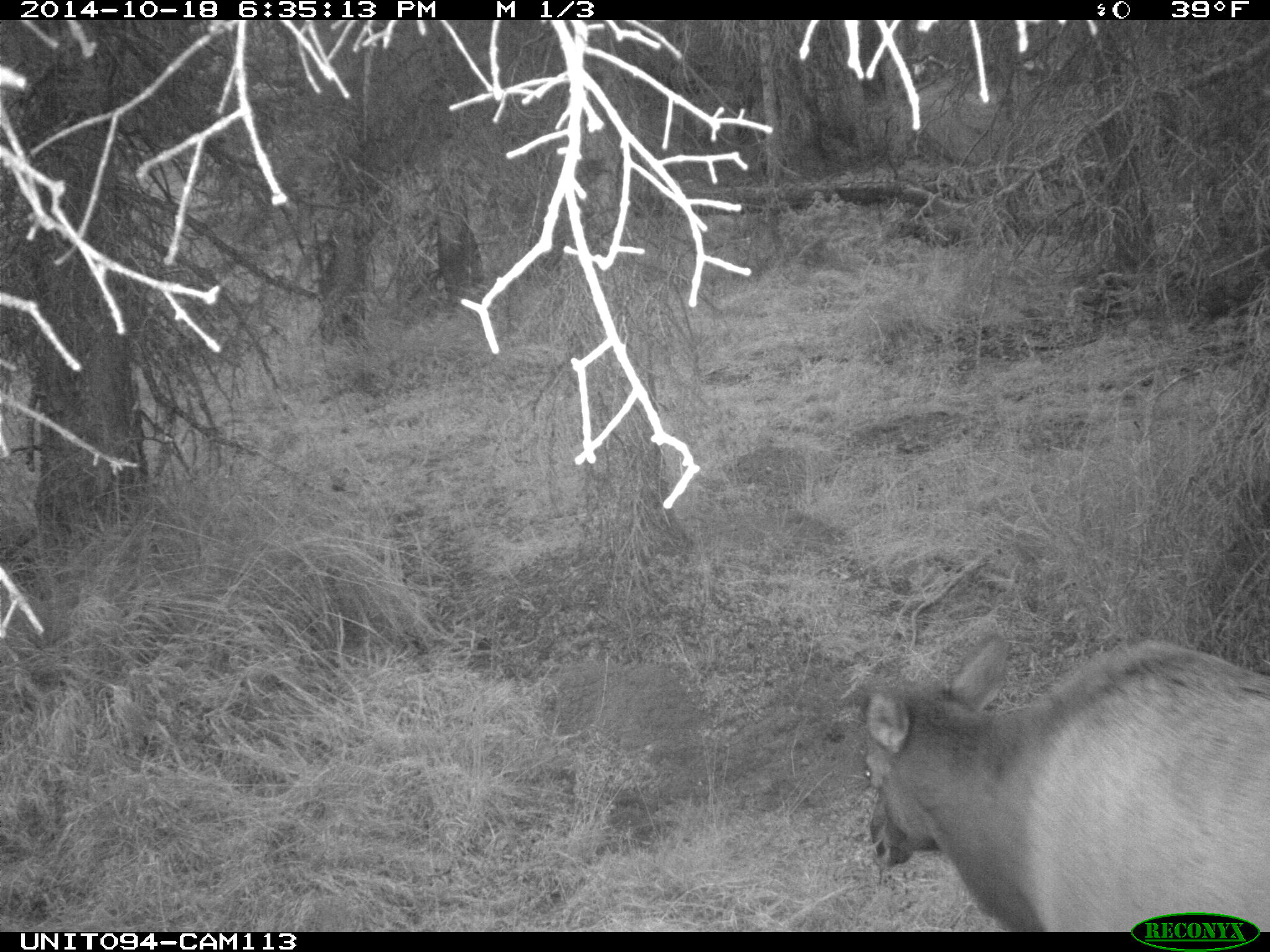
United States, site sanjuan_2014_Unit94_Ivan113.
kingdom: Animalia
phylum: Chordata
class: Mammalia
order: Artiodactyla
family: Cervidae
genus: Cervus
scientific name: Cervus elaphus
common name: red deer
Cervus elaphus (red deer).